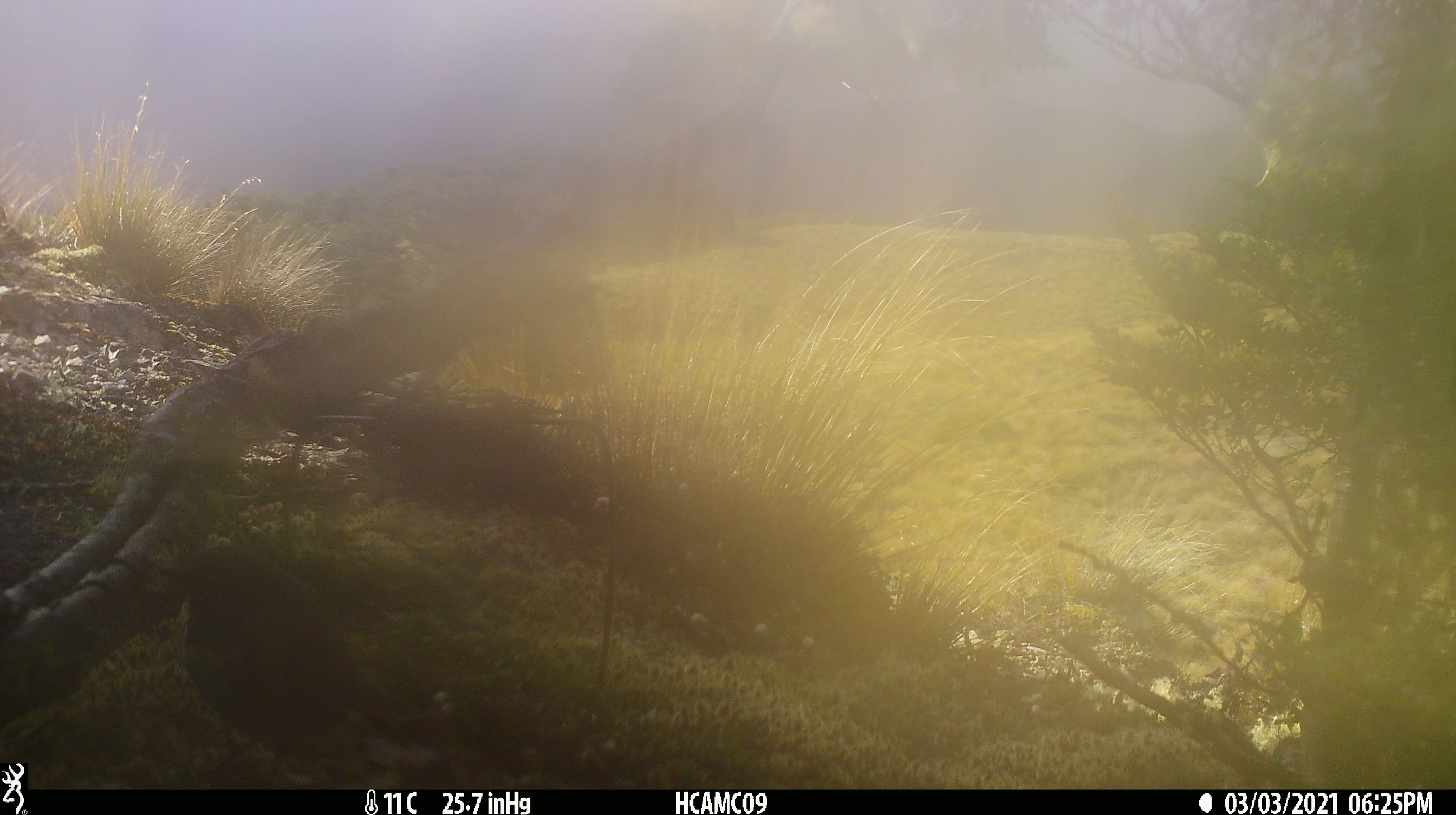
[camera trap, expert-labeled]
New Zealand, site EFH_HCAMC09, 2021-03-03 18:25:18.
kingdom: Animalia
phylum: Chordata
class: Aves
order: Passeriformes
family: Petroicidae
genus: Petroica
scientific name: Petroica australis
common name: new zealand robin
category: robin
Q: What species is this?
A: Robin (new zealand robin) (Petroica australis).